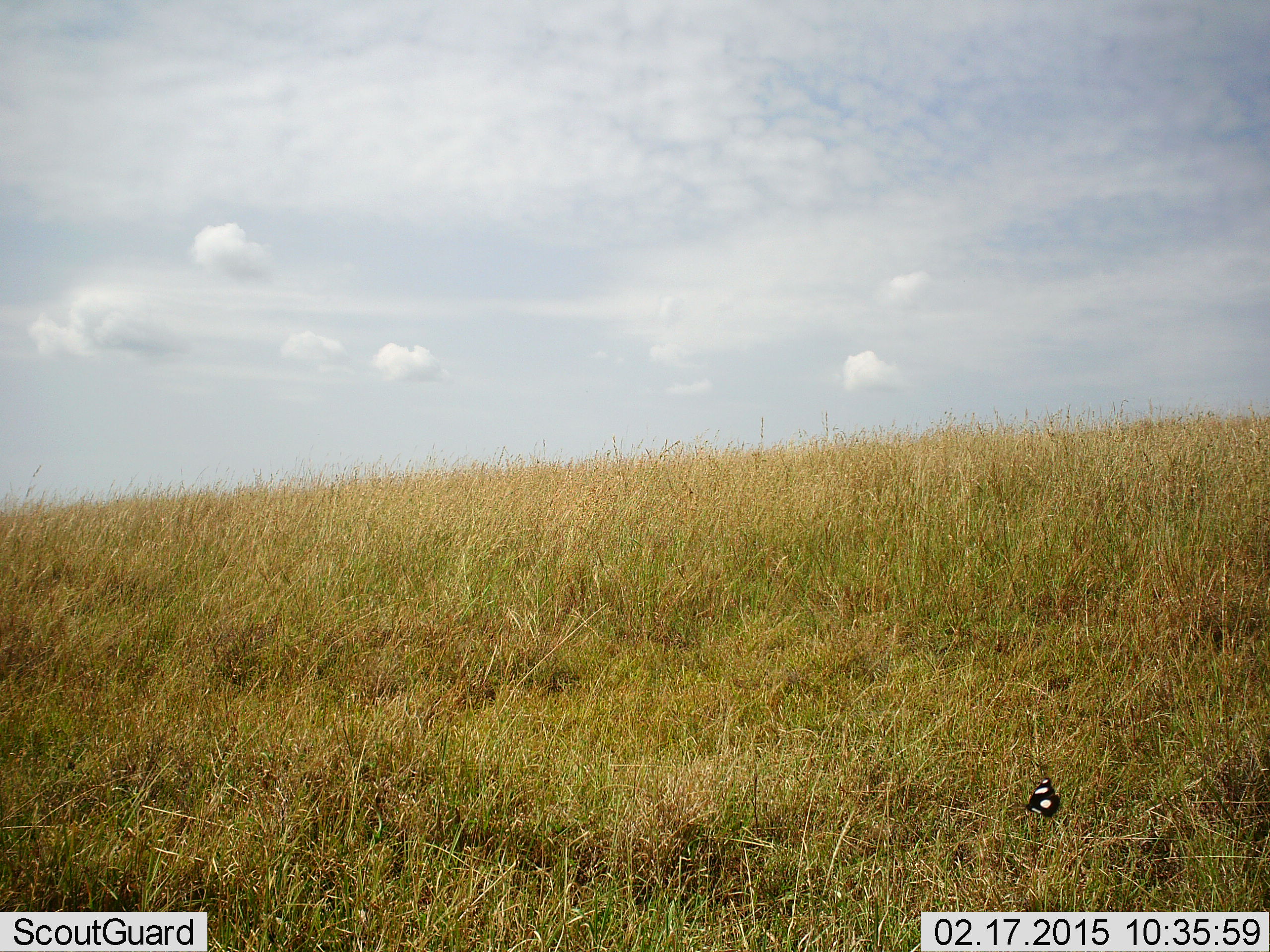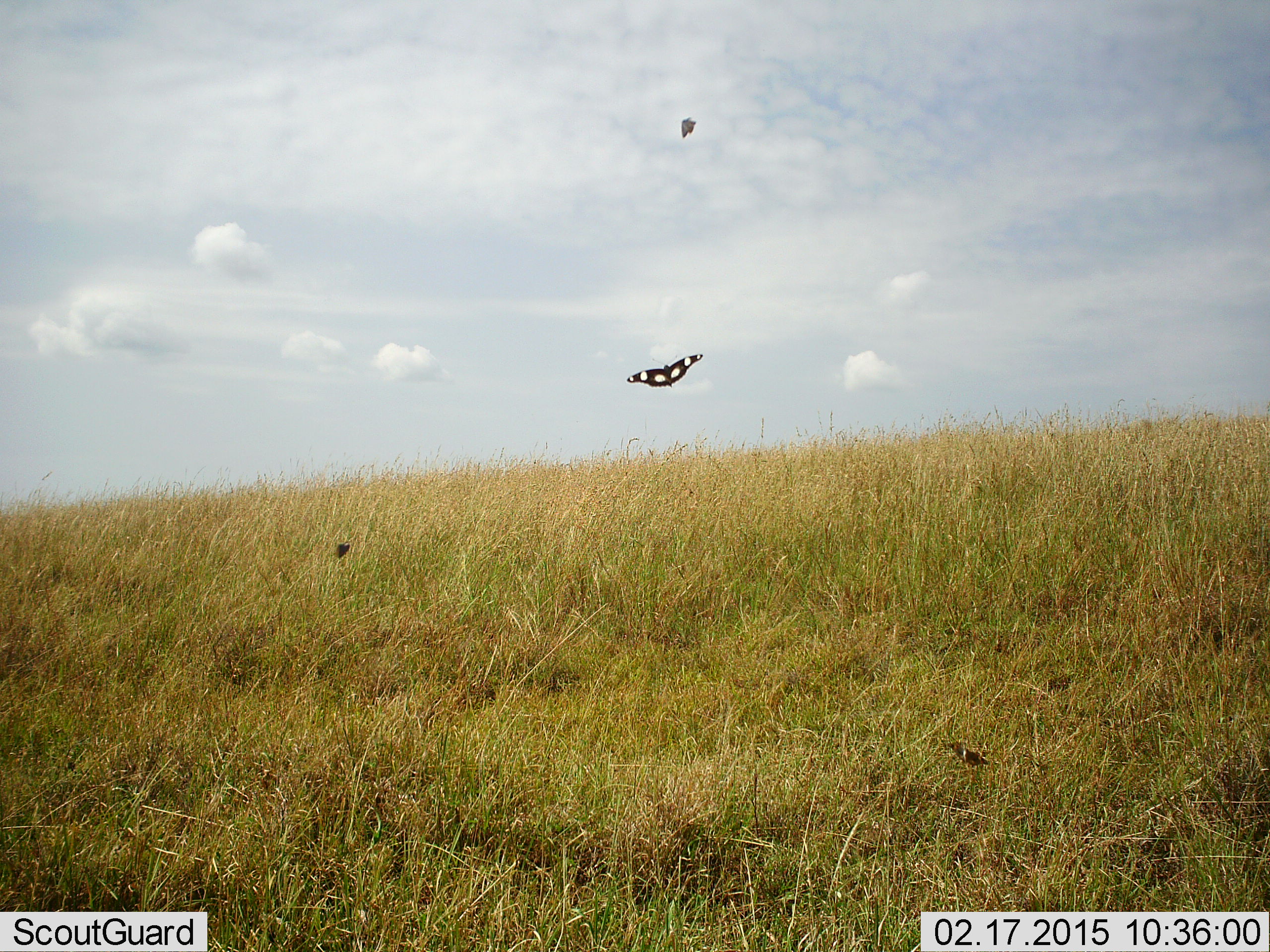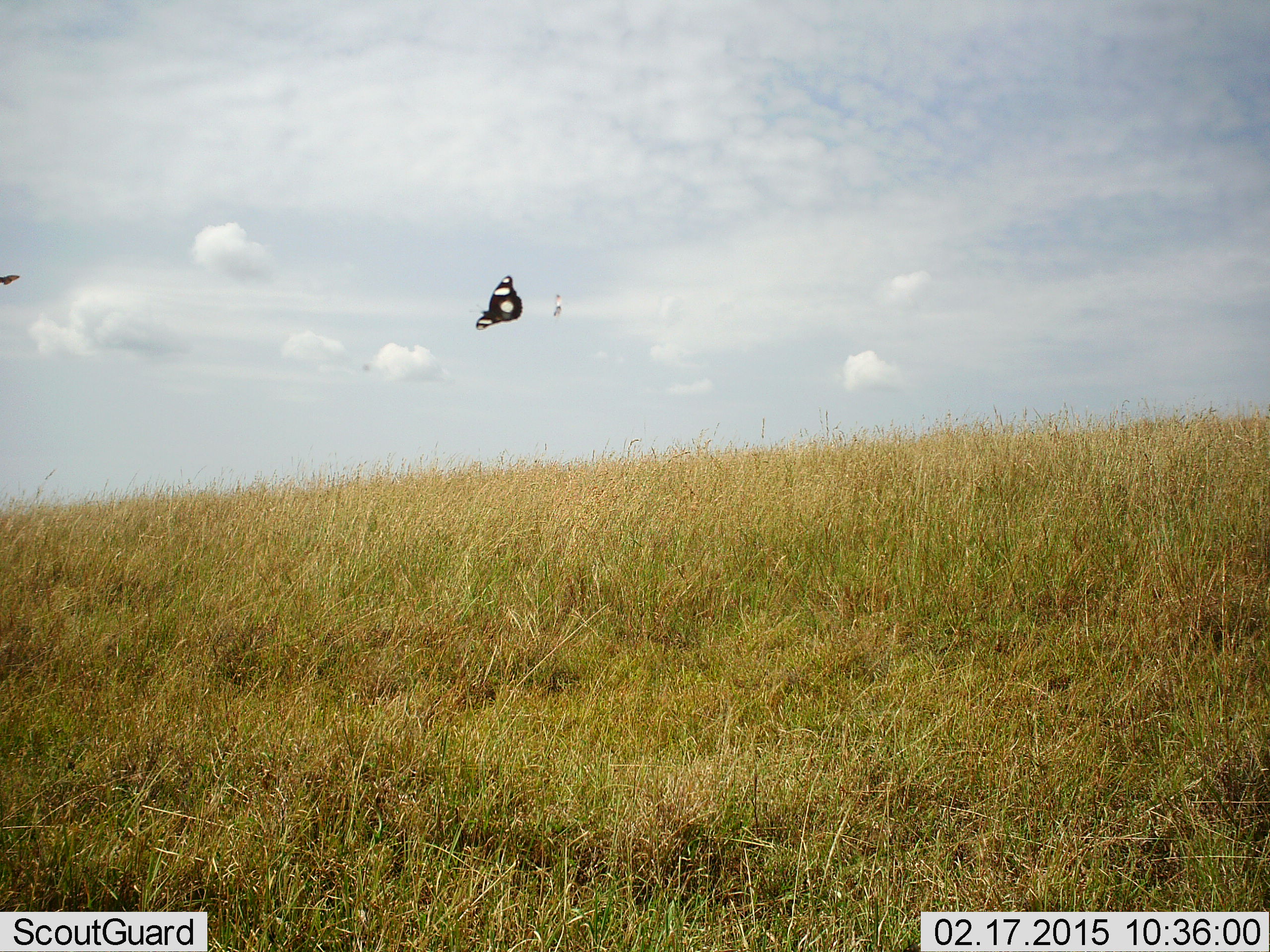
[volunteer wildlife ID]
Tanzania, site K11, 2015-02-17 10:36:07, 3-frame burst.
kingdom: Animalia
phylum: Arthropoda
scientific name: Arthropoda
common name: arthropods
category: insectspider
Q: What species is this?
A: Insectspider (arthropods) (Arthropoda).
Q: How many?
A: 4.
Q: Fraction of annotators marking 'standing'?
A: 0%.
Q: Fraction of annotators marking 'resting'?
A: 0%.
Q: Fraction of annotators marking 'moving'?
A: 100%.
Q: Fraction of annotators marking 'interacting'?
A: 0%.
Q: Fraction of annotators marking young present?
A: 0%.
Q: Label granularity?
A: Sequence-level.